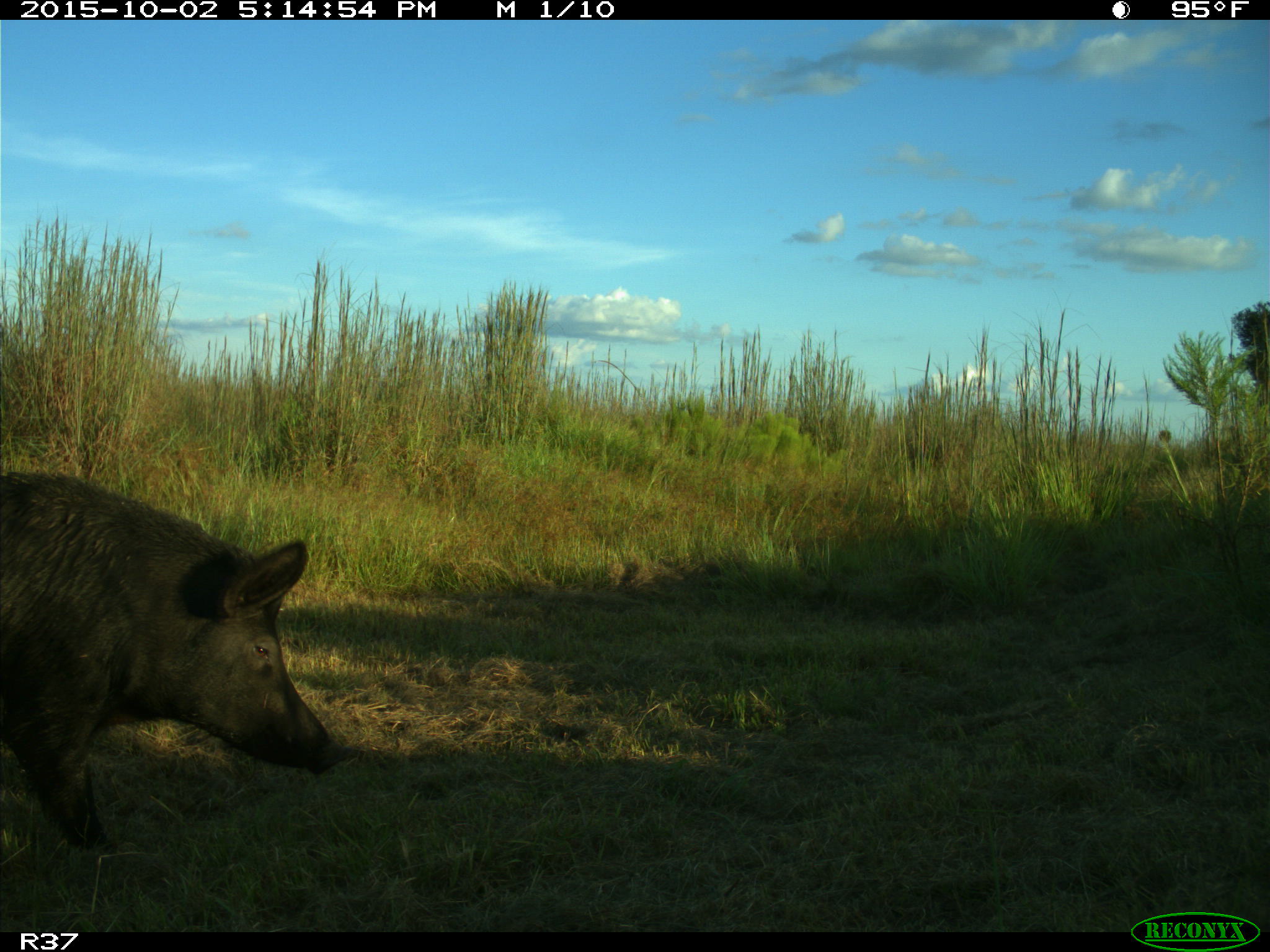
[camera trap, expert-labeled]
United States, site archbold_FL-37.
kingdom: Animalia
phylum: Chordata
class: Mammalia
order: Artiodactyla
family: Suidae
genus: Sus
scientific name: Sus scrofa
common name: wild boar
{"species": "Sus scrofa (wild boar)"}